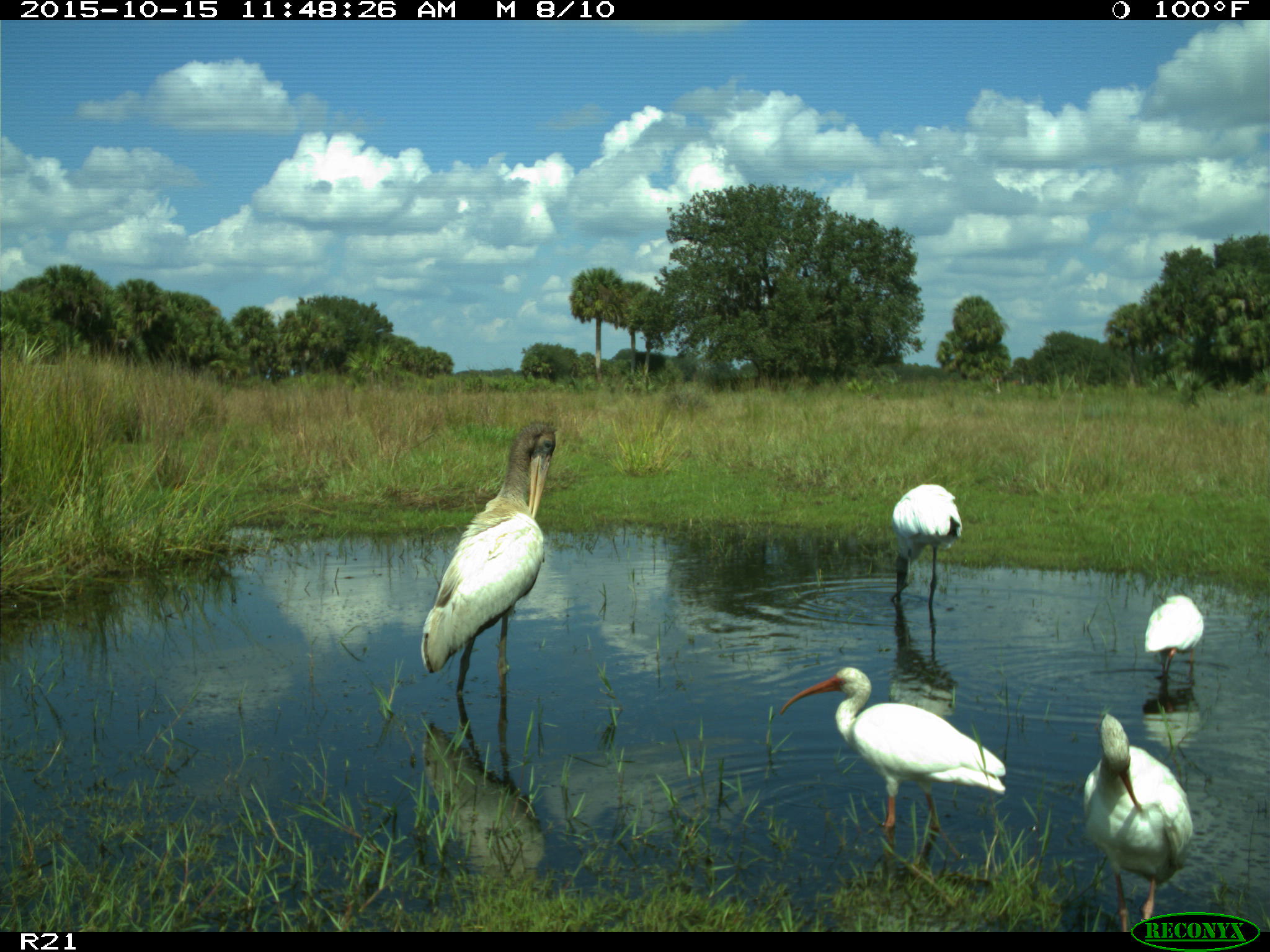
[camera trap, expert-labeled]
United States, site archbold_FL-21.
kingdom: Animalia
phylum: Chordata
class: Aves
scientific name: Aves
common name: birds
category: unidentified bird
Unidentified bird (birds) (Aves).